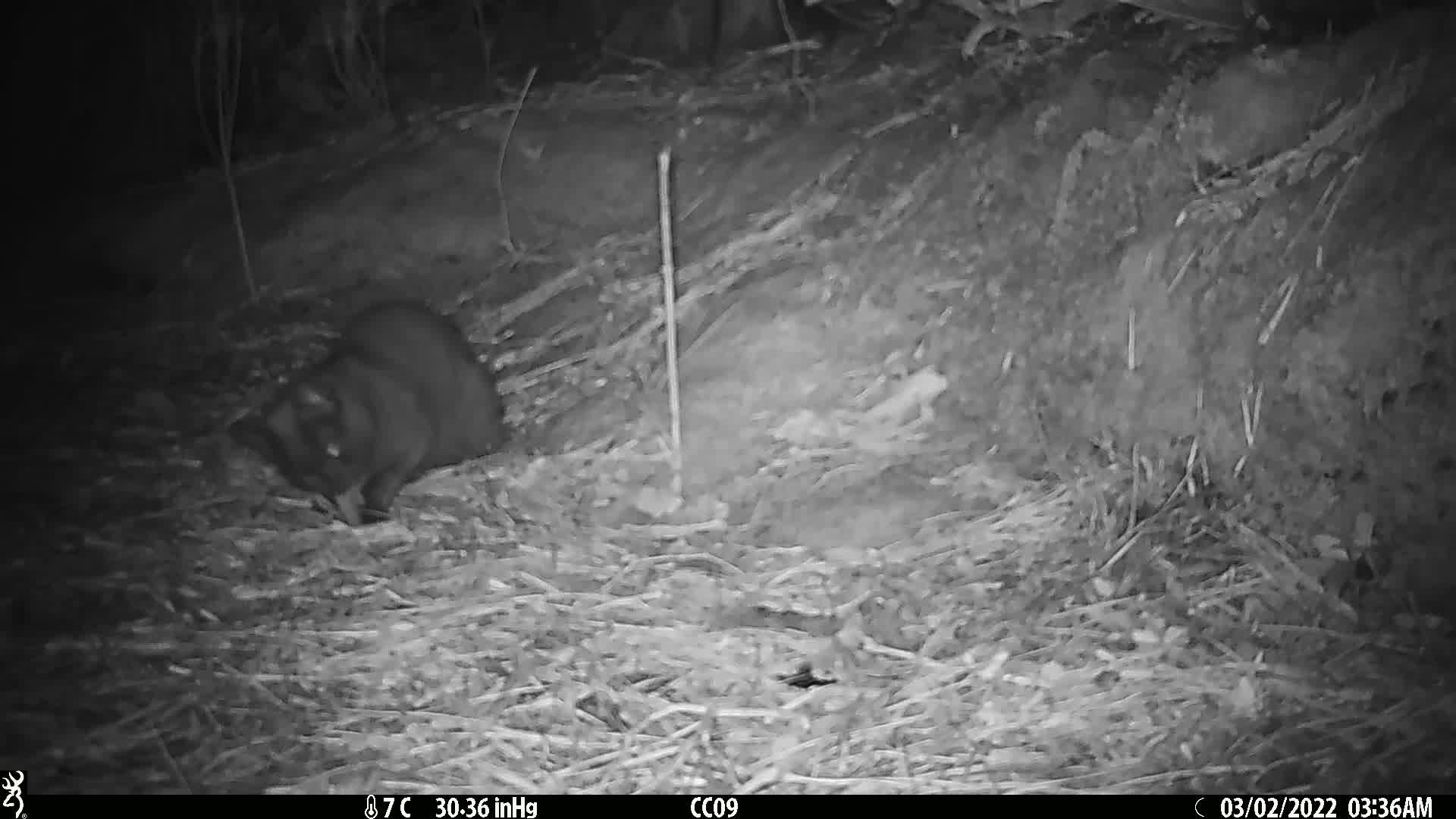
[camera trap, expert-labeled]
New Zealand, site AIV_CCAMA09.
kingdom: Animalia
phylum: Chordata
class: Mammalia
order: Carnivora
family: Felidae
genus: Felis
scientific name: Felis catus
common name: domestic cat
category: cat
Cat (domestic cat) (Felis catus).